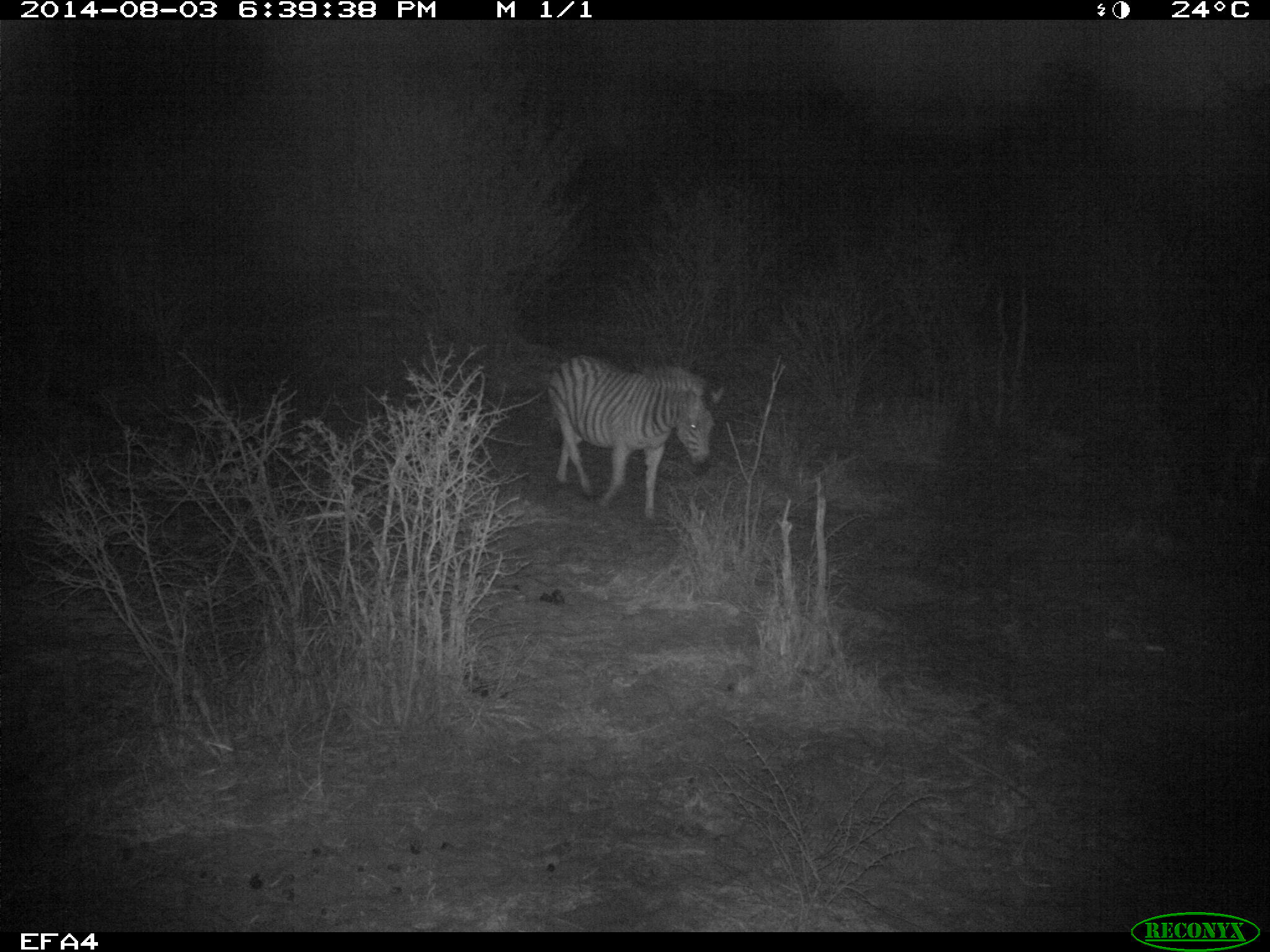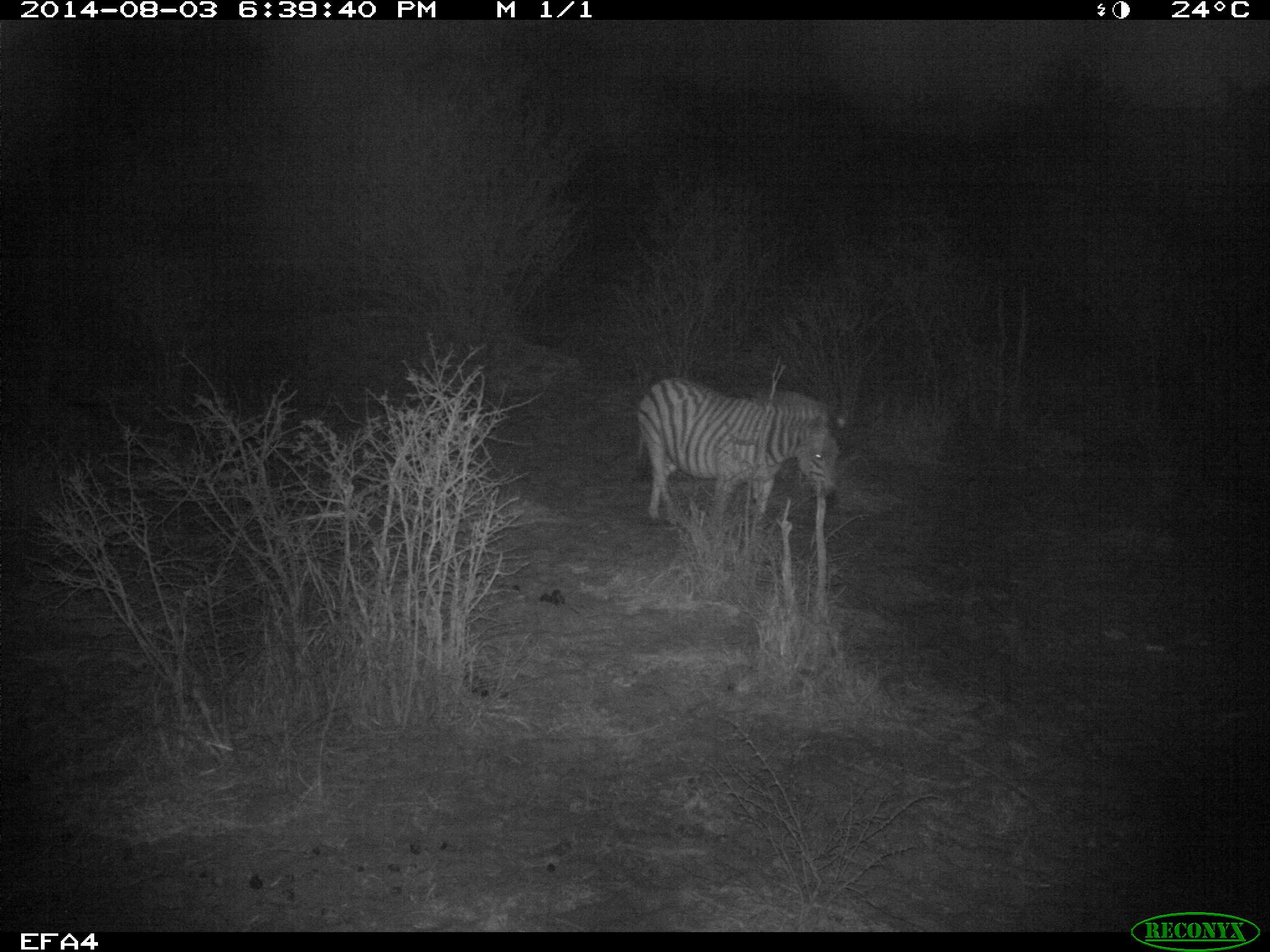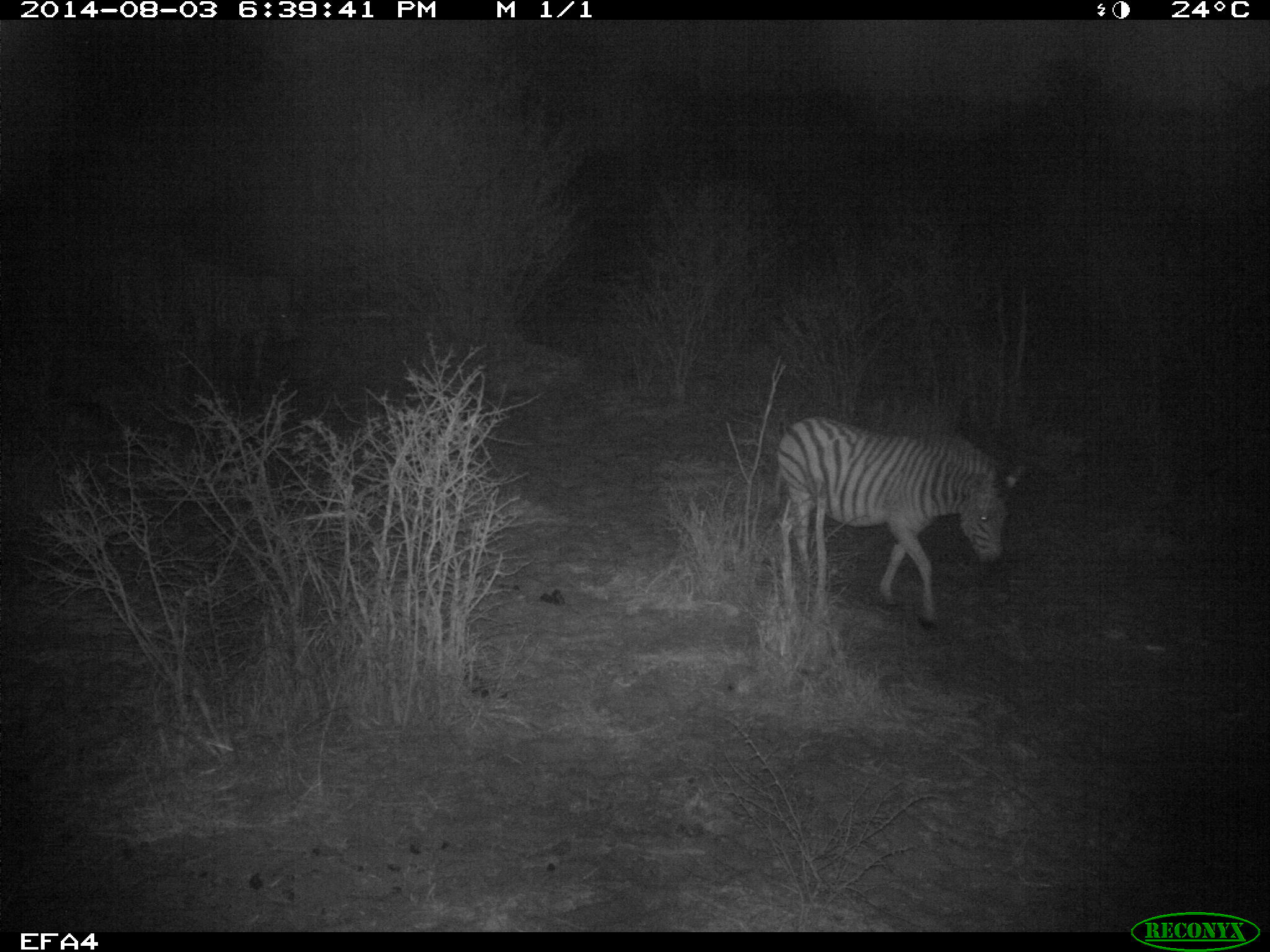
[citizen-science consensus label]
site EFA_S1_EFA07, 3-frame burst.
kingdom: Animalia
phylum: Chordata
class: Mammalia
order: Perissodactyla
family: Equidae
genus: Equus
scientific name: Equus quagga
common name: plains zebra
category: zebraplains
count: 2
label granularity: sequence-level